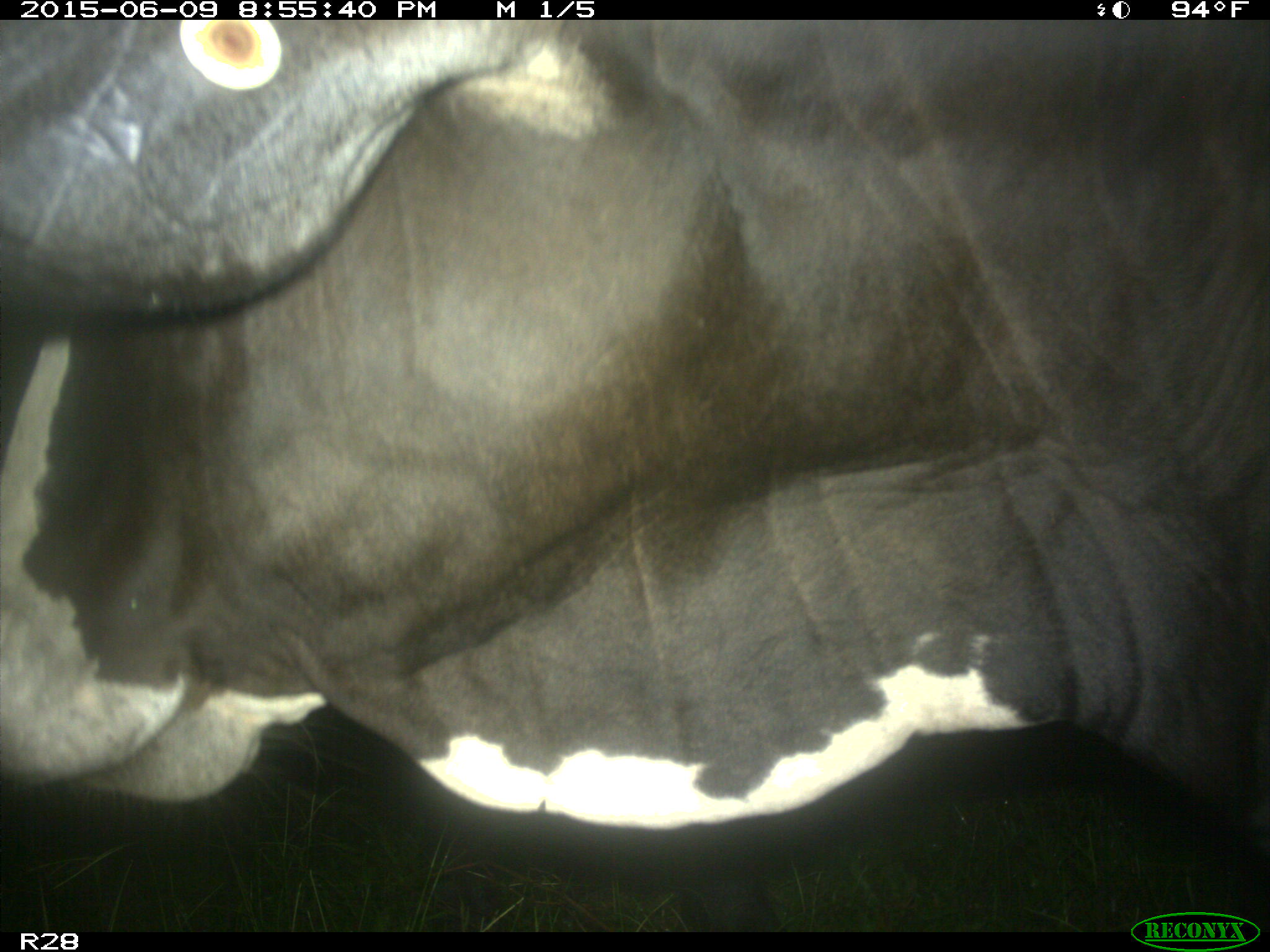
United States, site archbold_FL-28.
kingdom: Animalia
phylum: Chordata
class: Mammalia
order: Artiodactyla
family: Bovidae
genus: Bos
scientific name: Bos taurus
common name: domestic cow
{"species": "Bos taurus (domestic cow)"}